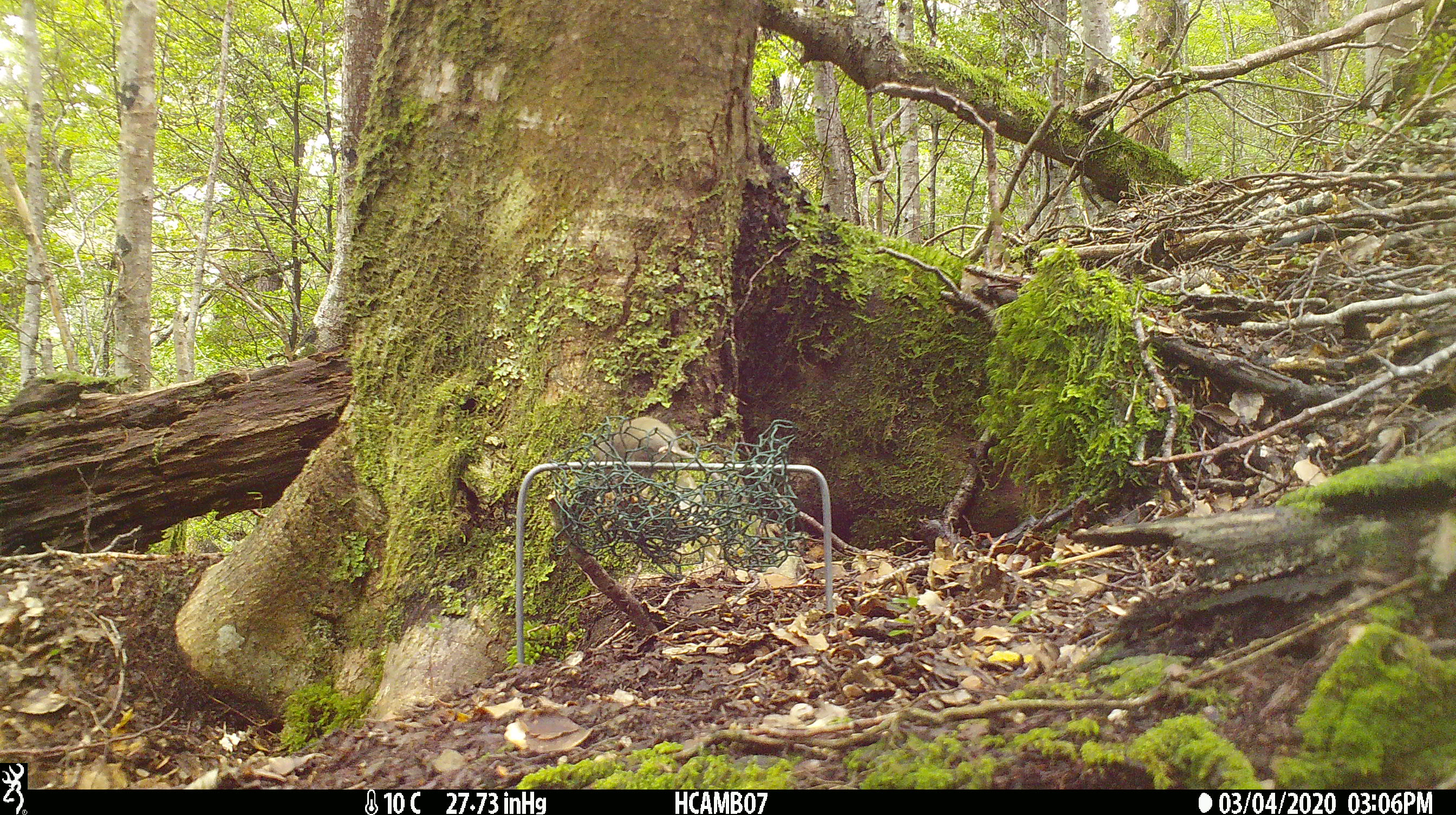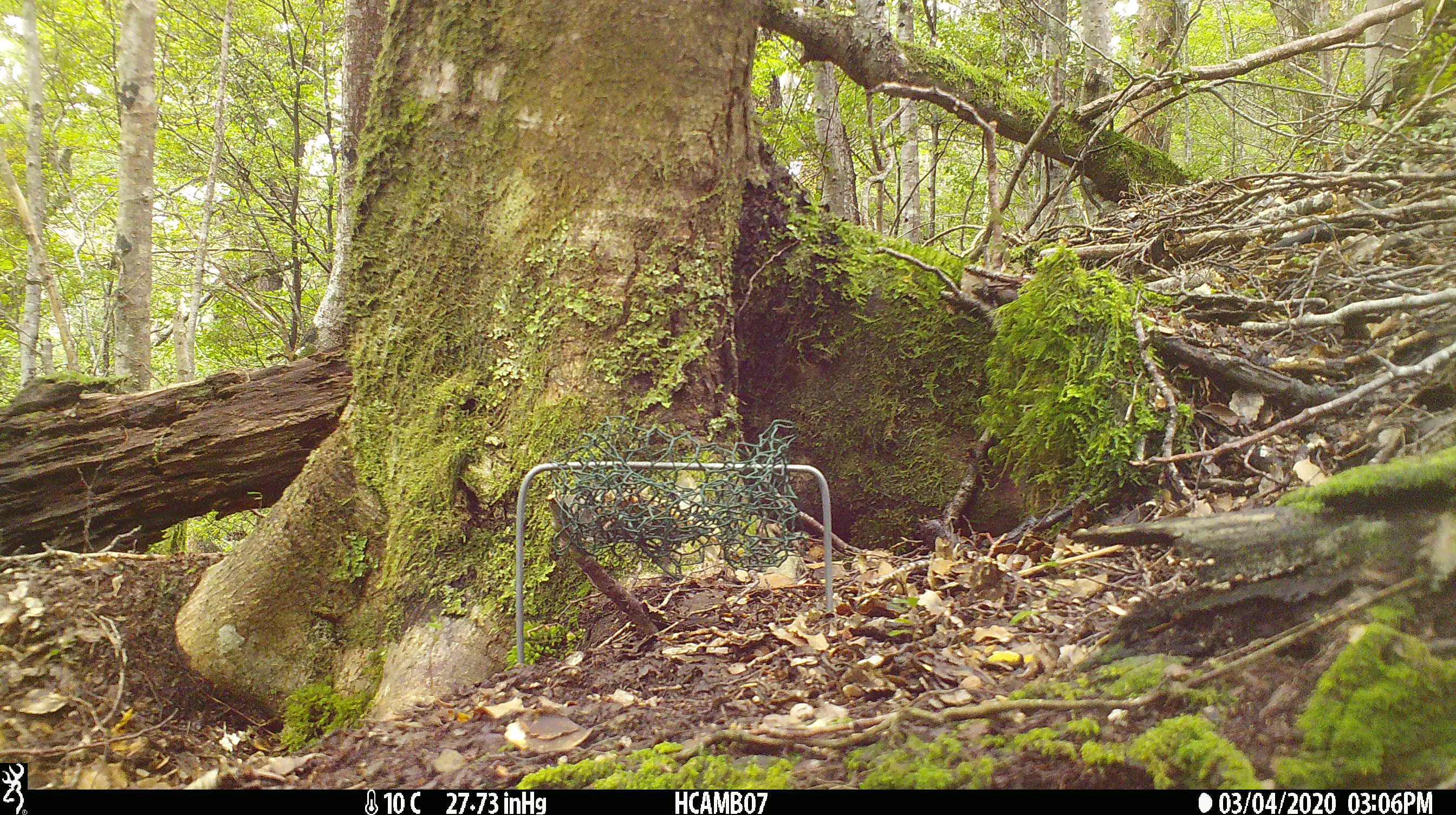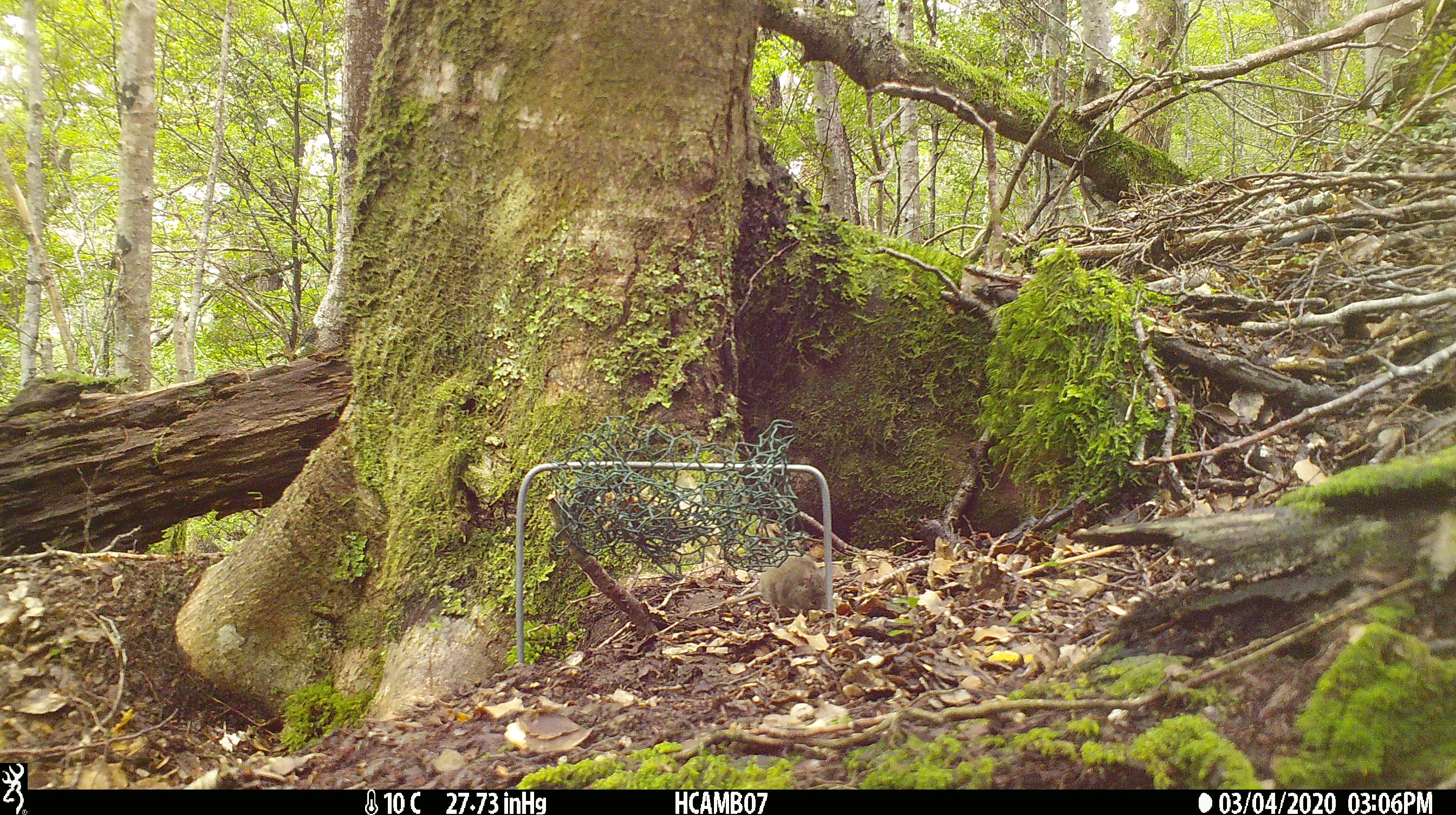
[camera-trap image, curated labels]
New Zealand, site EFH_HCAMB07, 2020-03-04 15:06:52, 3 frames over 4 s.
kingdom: Animalia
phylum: Chordata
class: Aves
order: Passeriformes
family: Acanthisittidae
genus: Acanthisitta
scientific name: Acanthisitta chloris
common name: rifleman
Rifleman (Acanthisitta chloris).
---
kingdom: Animalia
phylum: Chordata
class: Mammalia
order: Rodentia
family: Muridae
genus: Mus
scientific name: Mus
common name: mouse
Mouse (Mus).